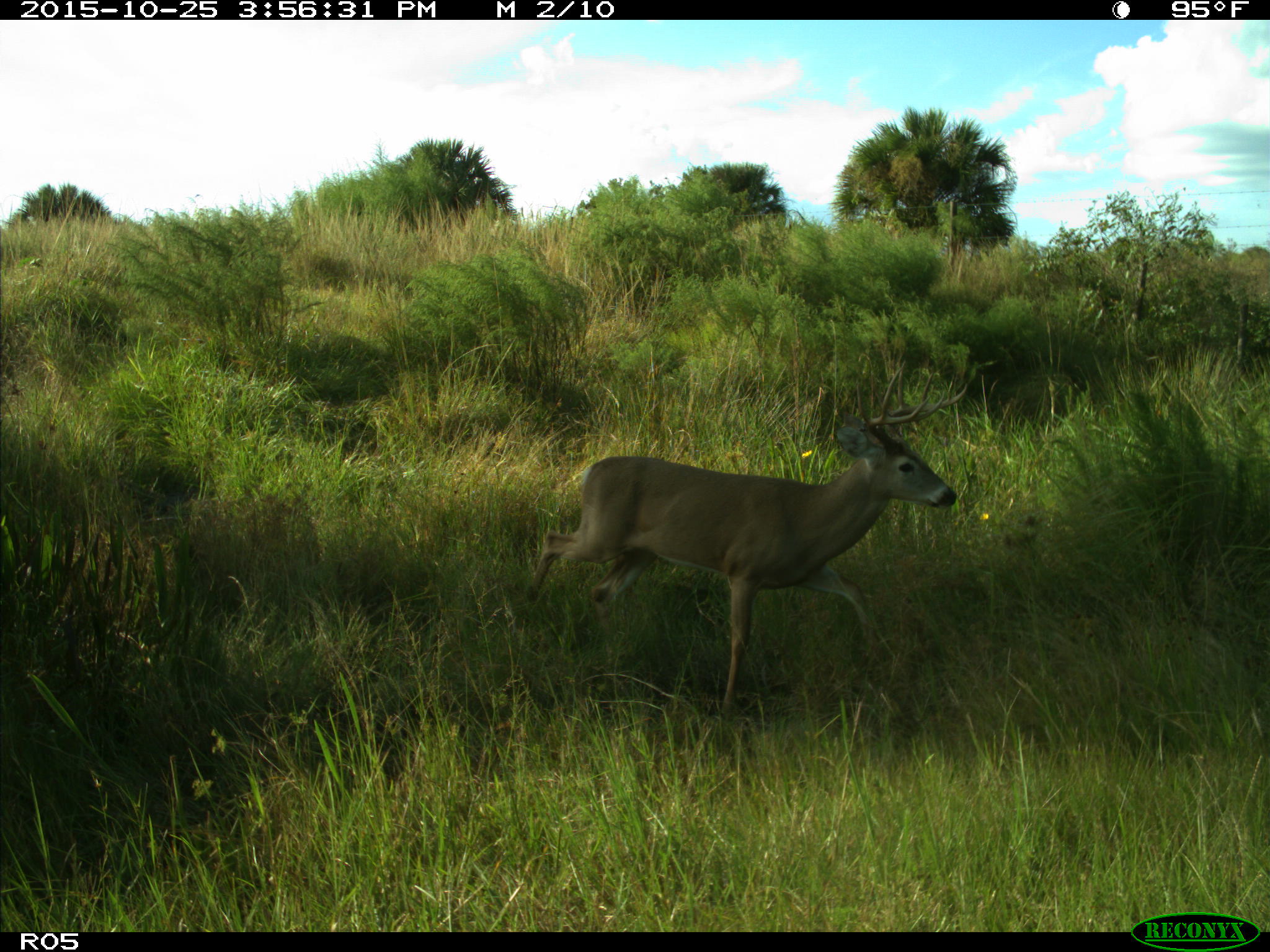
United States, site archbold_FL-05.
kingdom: Animalia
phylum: Chordata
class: Mammalia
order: Artiodactyla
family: Cervidae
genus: Odocoileus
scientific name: Odocoileus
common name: deer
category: unidentified deer